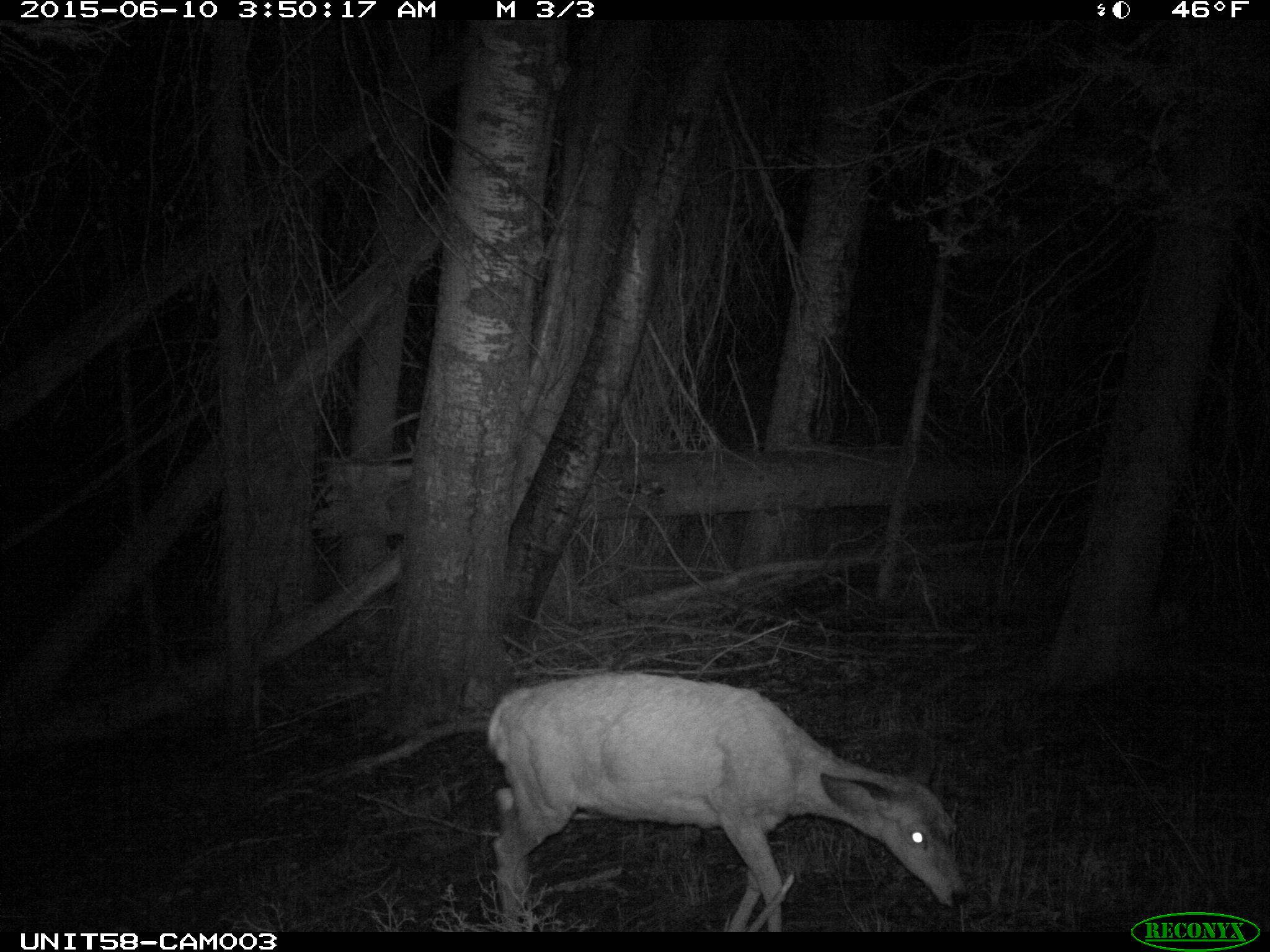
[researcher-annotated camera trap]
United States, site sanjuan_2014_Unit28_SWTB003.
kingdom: Animalia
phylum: Chordata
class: Mammalia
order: Artiodactyla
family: Cervidae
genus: Odocoileus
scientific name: Odocoileus hemionus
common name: mule deer